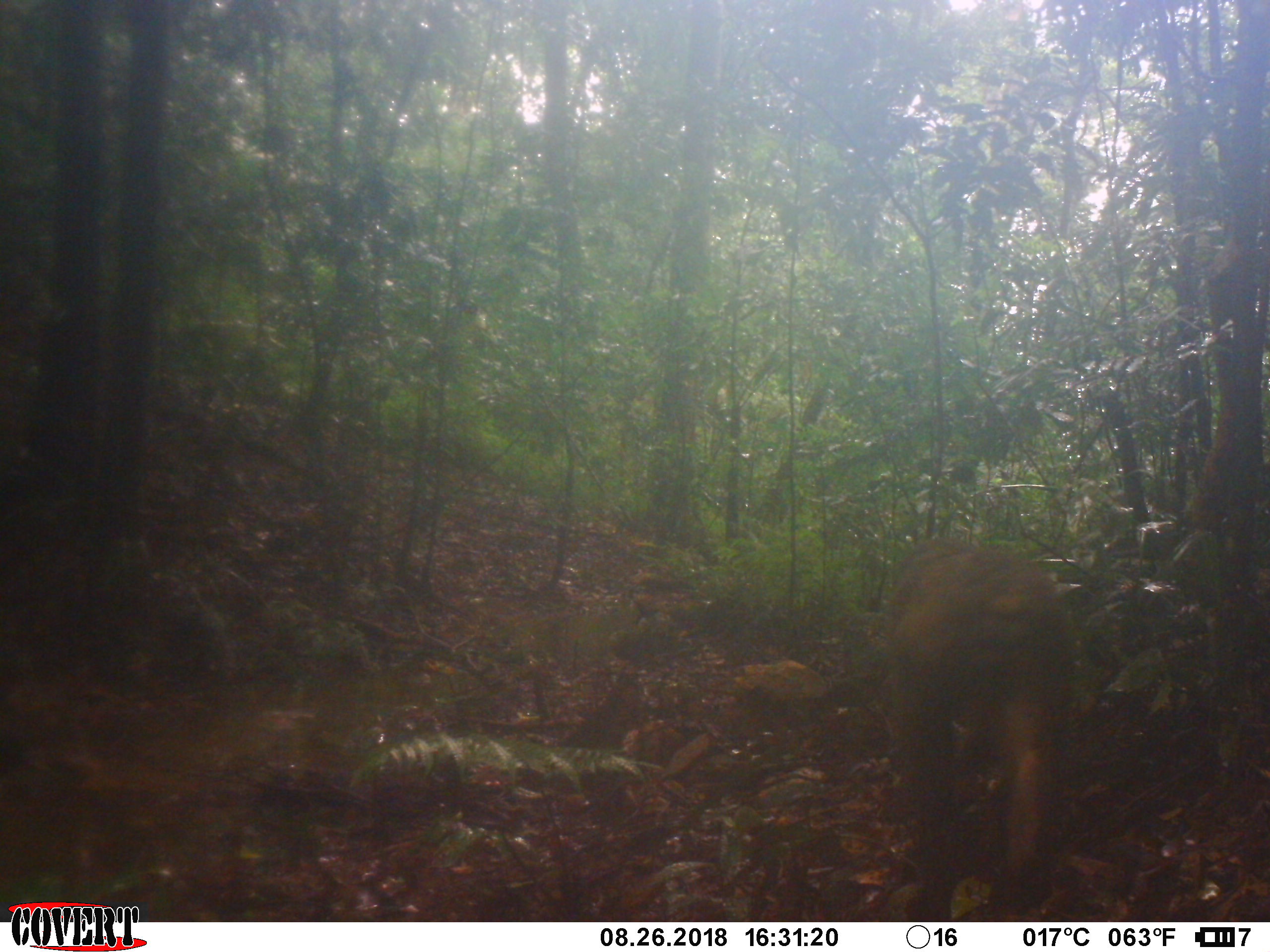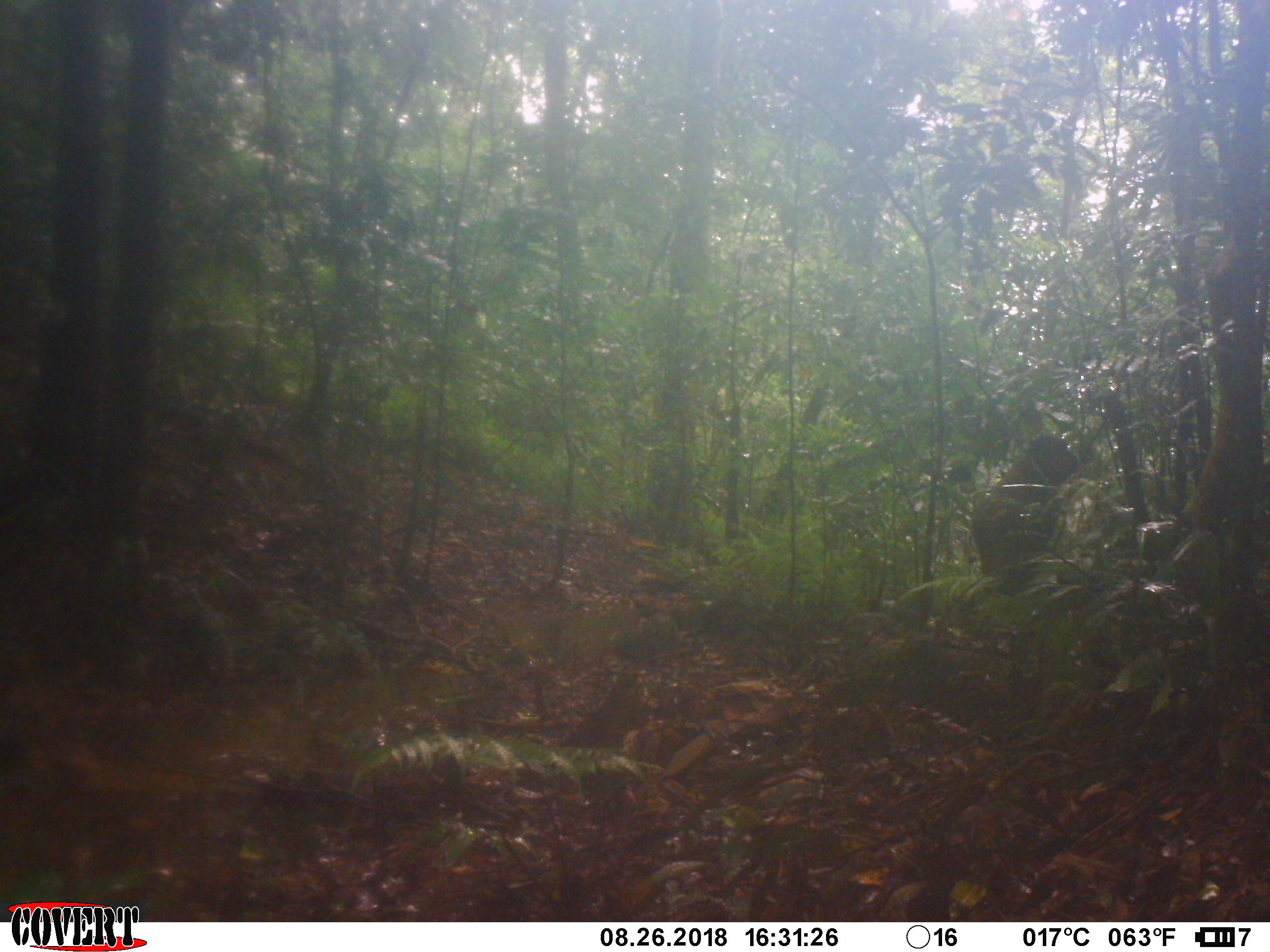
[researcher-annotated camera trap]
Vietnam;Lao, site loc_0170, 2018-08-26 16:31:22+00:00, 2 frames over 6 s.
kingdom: Animalia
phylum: Chordata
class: Mammalia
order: Primates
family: Cercopithecidae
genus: Macaca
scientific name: Macaca arctoides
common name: stump-tailed macaque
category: stump tailed macaque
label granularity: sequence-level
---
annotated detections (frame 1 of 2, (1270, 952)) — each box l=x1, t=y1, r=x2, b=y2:
stump tailed macaque: l=880, t=539, r=1074, b=919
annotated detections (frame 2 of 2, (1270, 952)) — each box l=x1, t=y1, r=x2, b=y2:
stump tailed macaque: l=969, t=432, r=1077, b=591